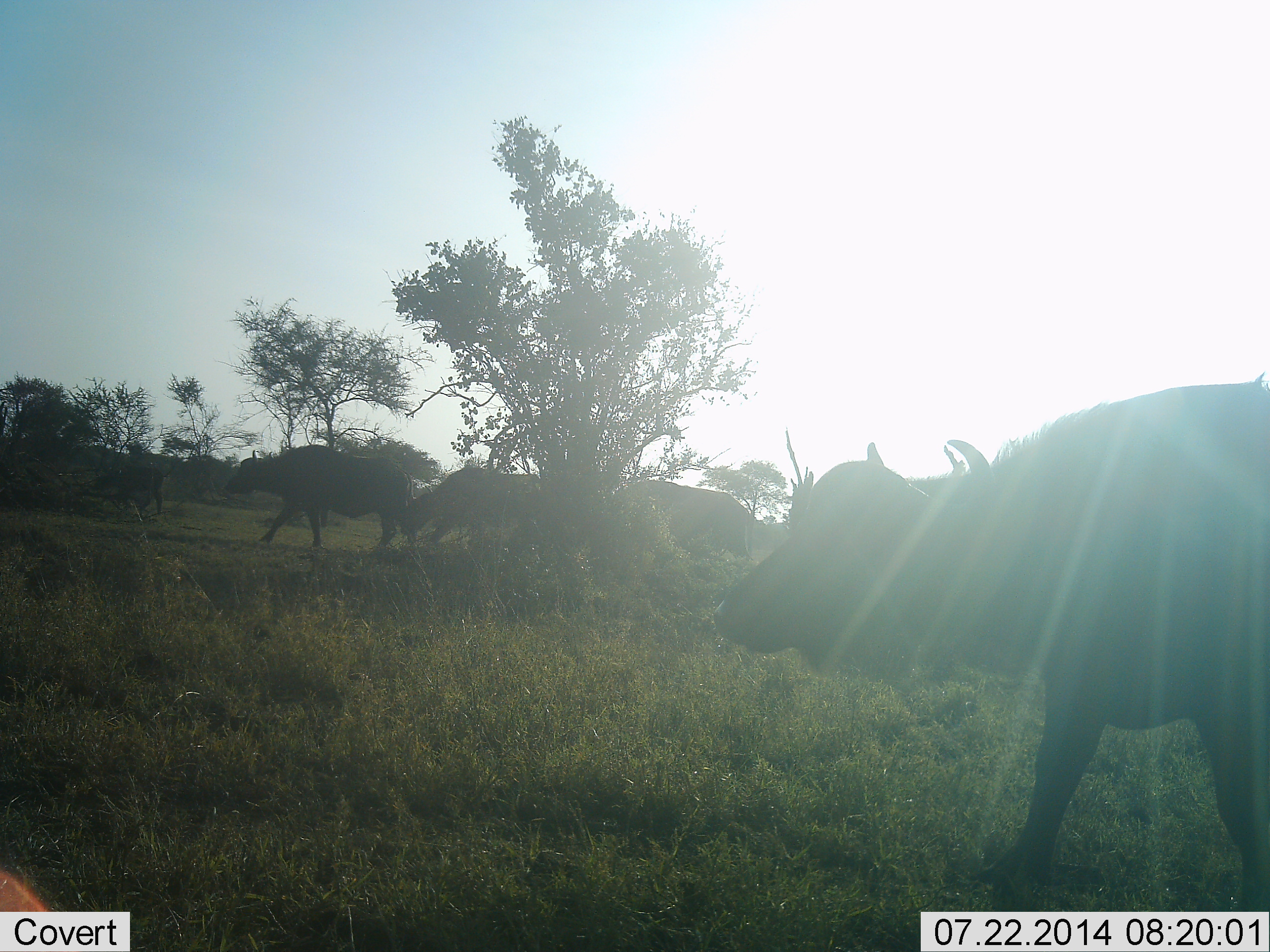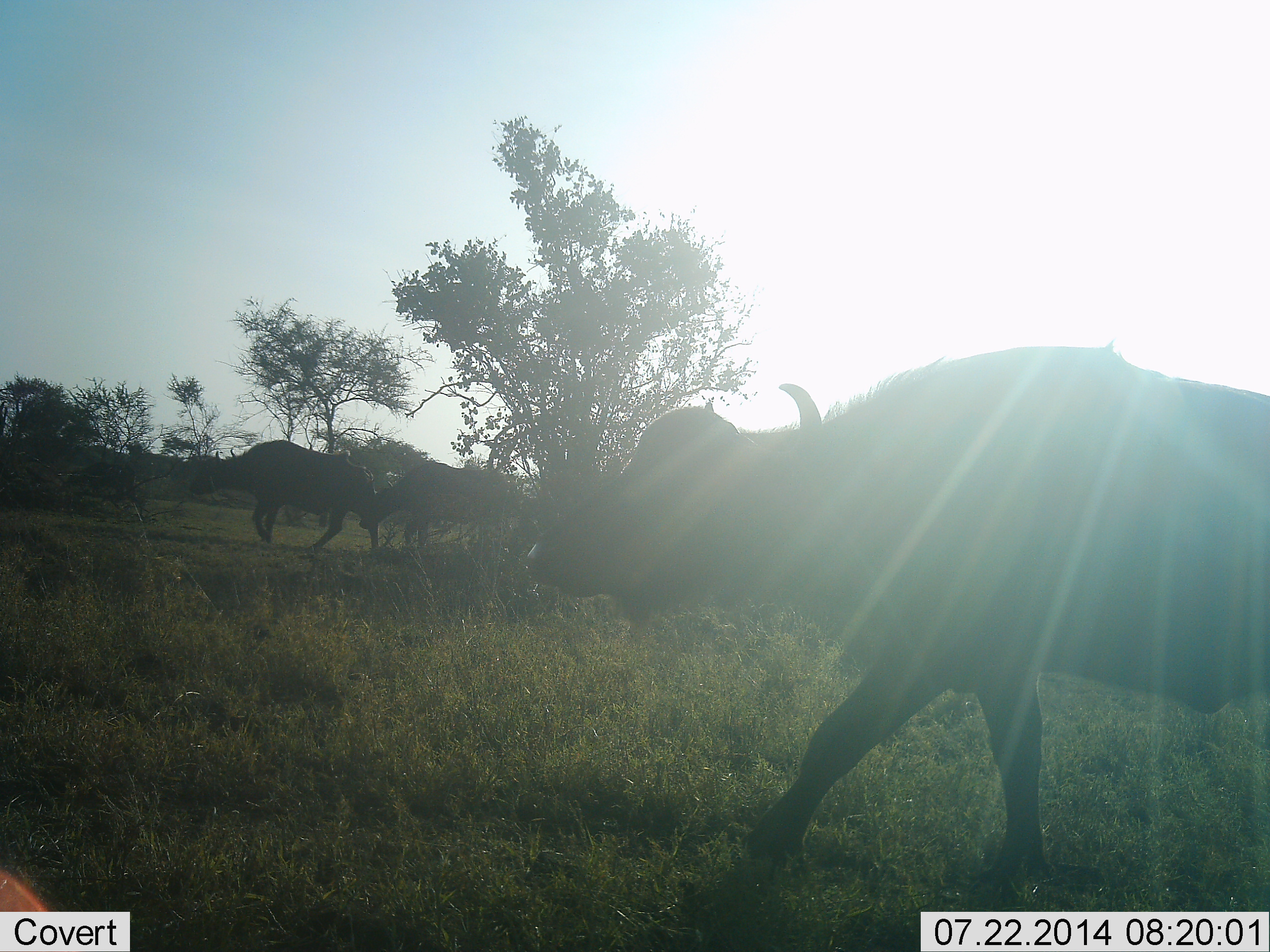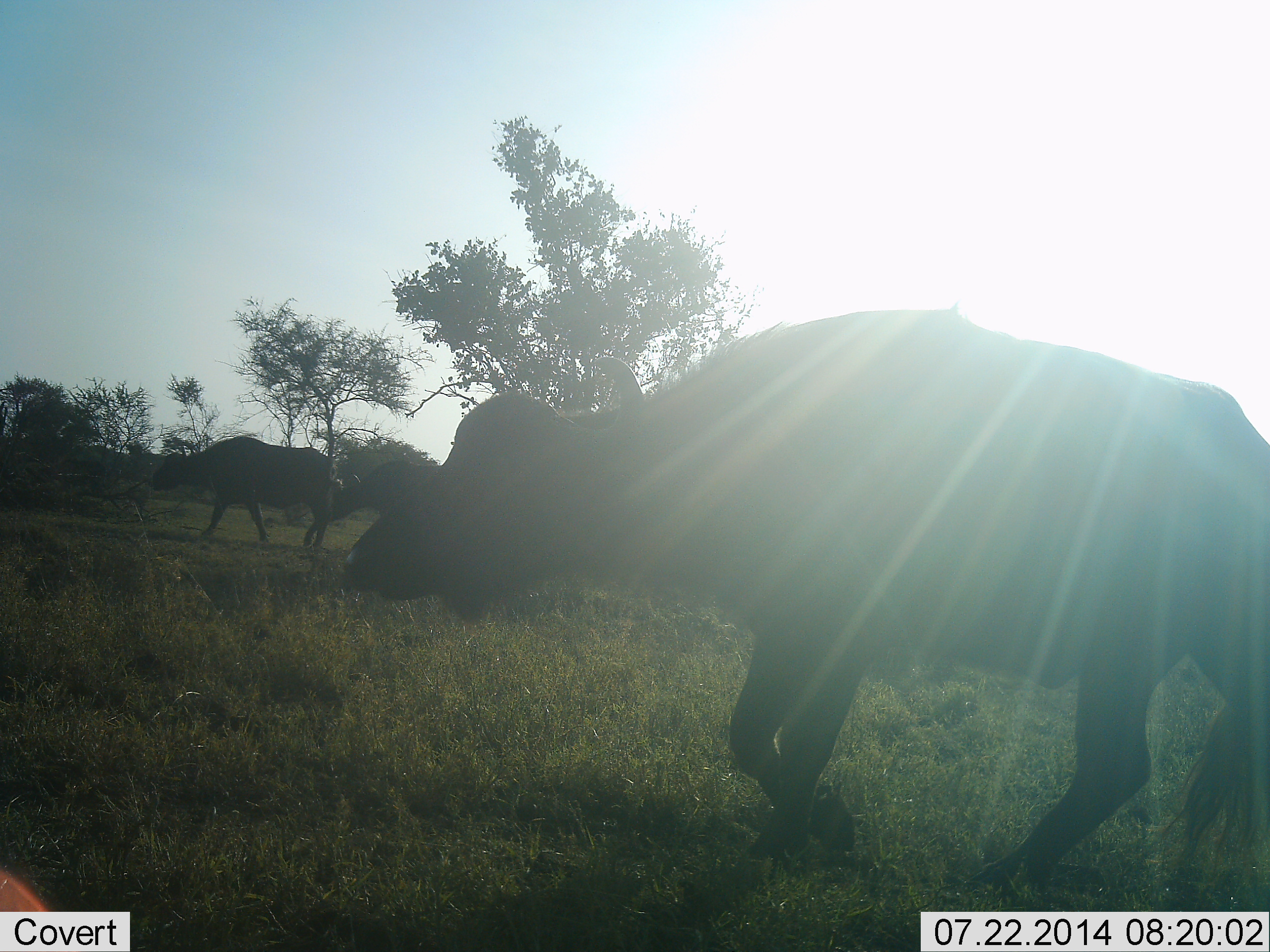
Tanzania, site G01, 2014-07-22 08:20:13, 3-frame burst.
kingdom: Animalia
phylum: Chordata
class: Mammalia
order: Artiodactyla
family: Bovidae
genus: Syncerus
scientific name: Syncerus caffer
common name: cape buffalo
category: buffalo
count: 5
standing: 0%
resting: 0%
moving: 100%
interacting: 0%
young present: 0%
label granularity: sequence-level